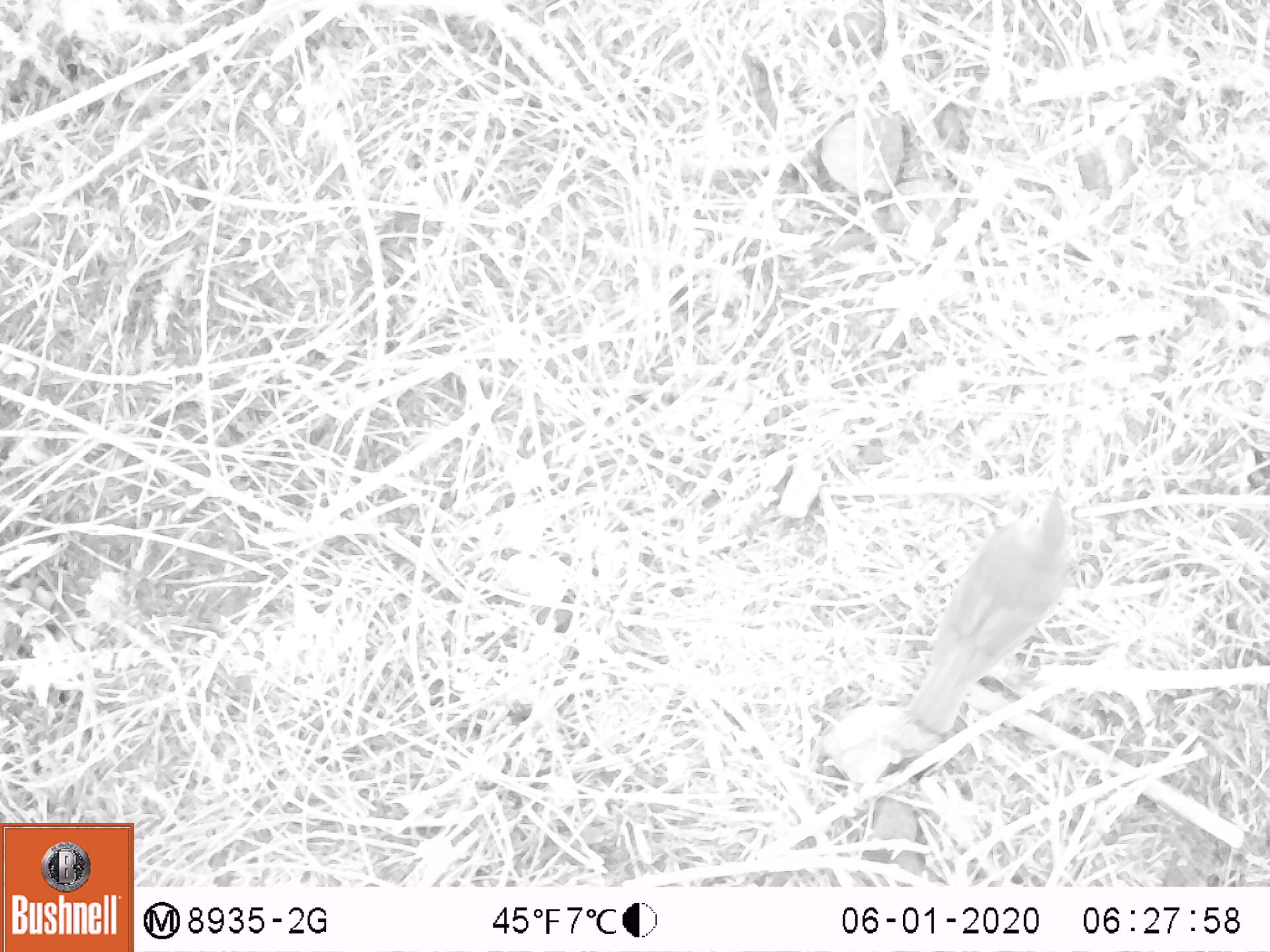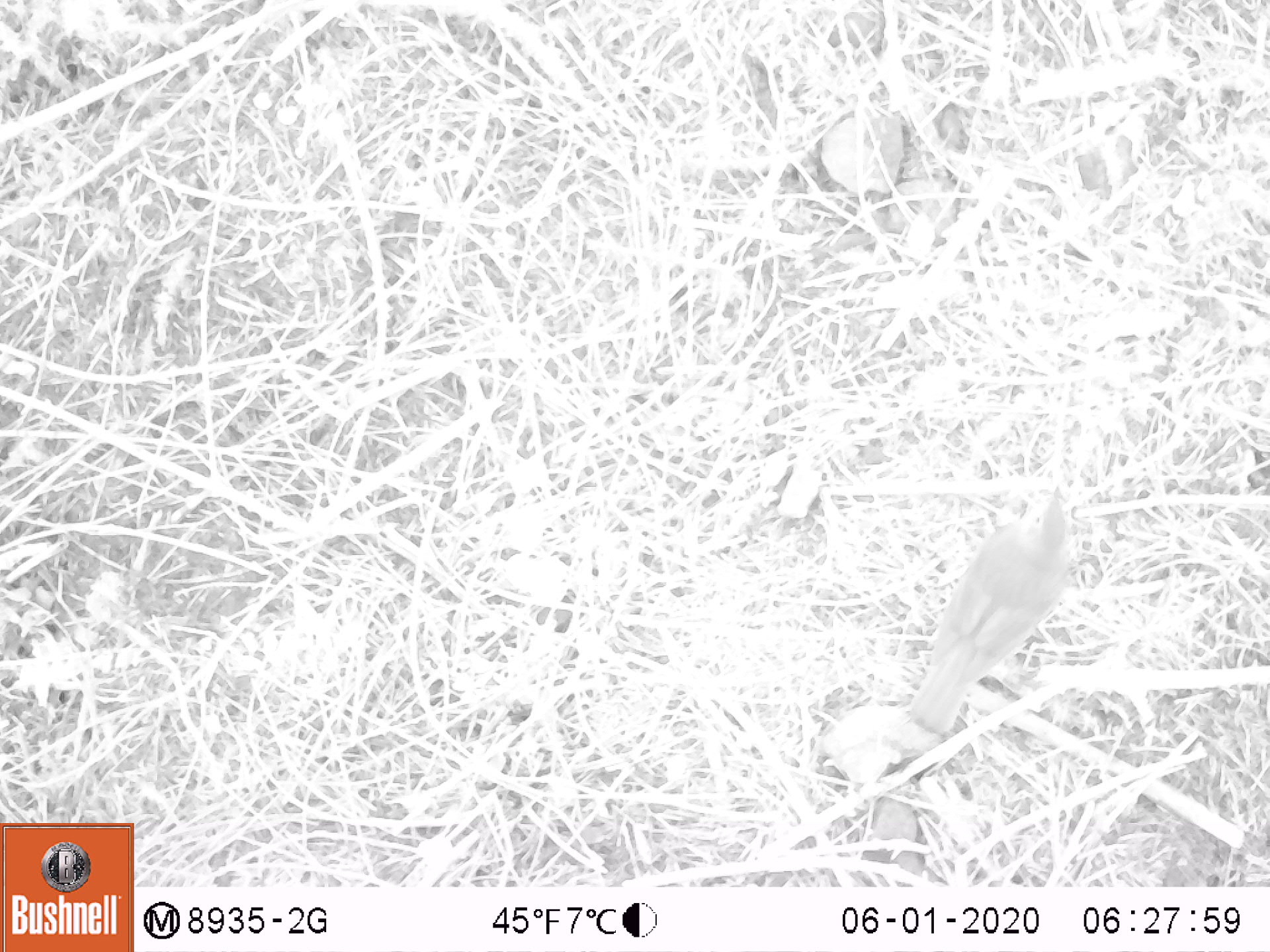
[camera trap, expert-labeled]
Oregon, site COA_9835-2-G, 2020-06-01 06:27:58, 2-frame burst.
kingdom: Animalia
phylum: Chordata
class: Aves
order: Passeriformes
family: Turdidae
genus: Catharus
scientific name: Catharus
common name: brown thrushes and nightingale-thrushes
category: catharus species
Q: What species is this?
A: Catharus species (brown thrushes and nightingale-thrushes) (Catharus).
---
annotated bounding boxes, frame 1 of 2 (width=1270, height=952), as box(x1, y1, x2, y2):
catharus species: box(897, 478, 1072, 740)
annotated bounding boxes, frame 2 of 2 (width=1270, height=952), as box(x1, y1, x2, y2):
catharus species: box(899, 481, 1079, 741)